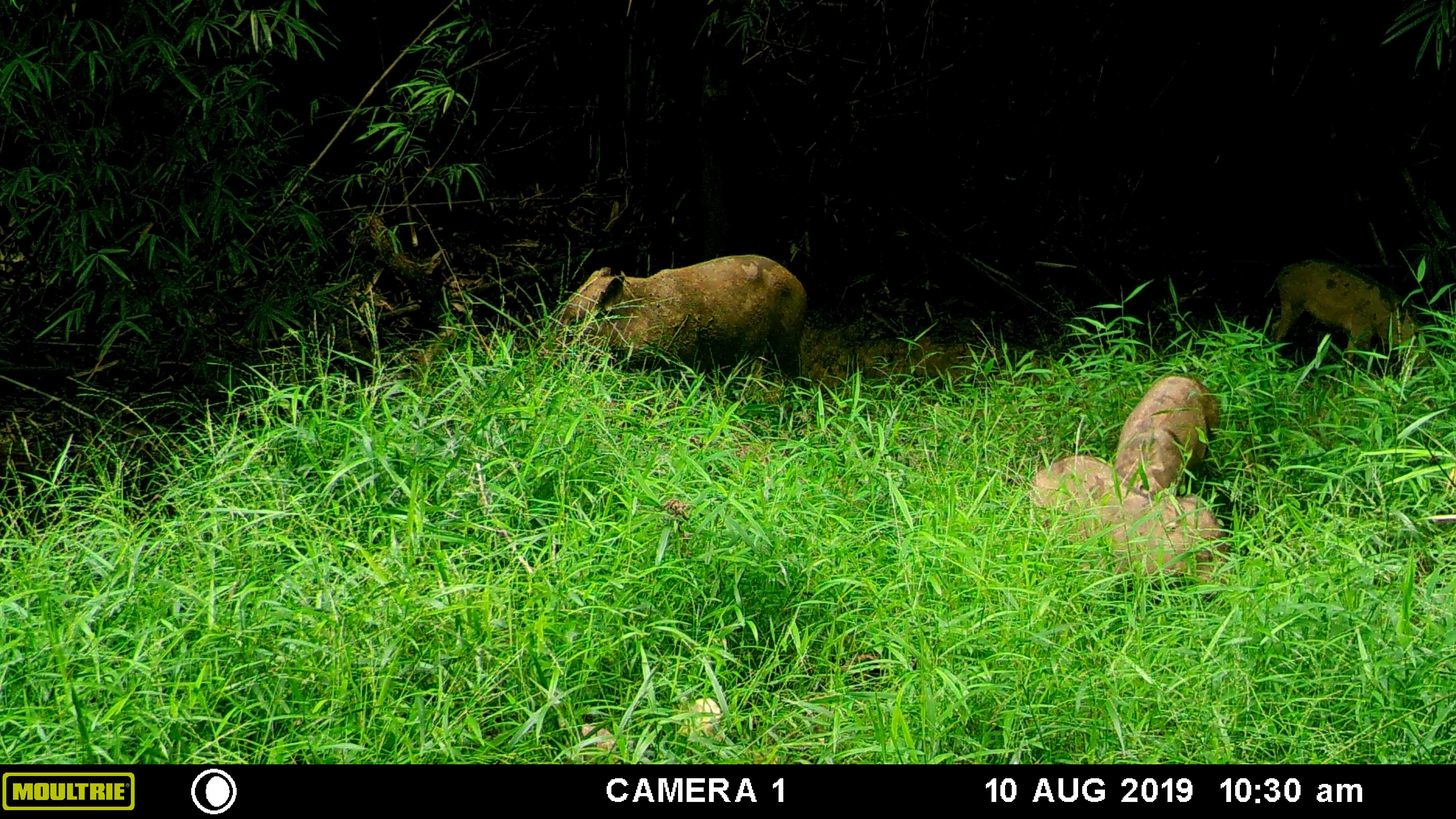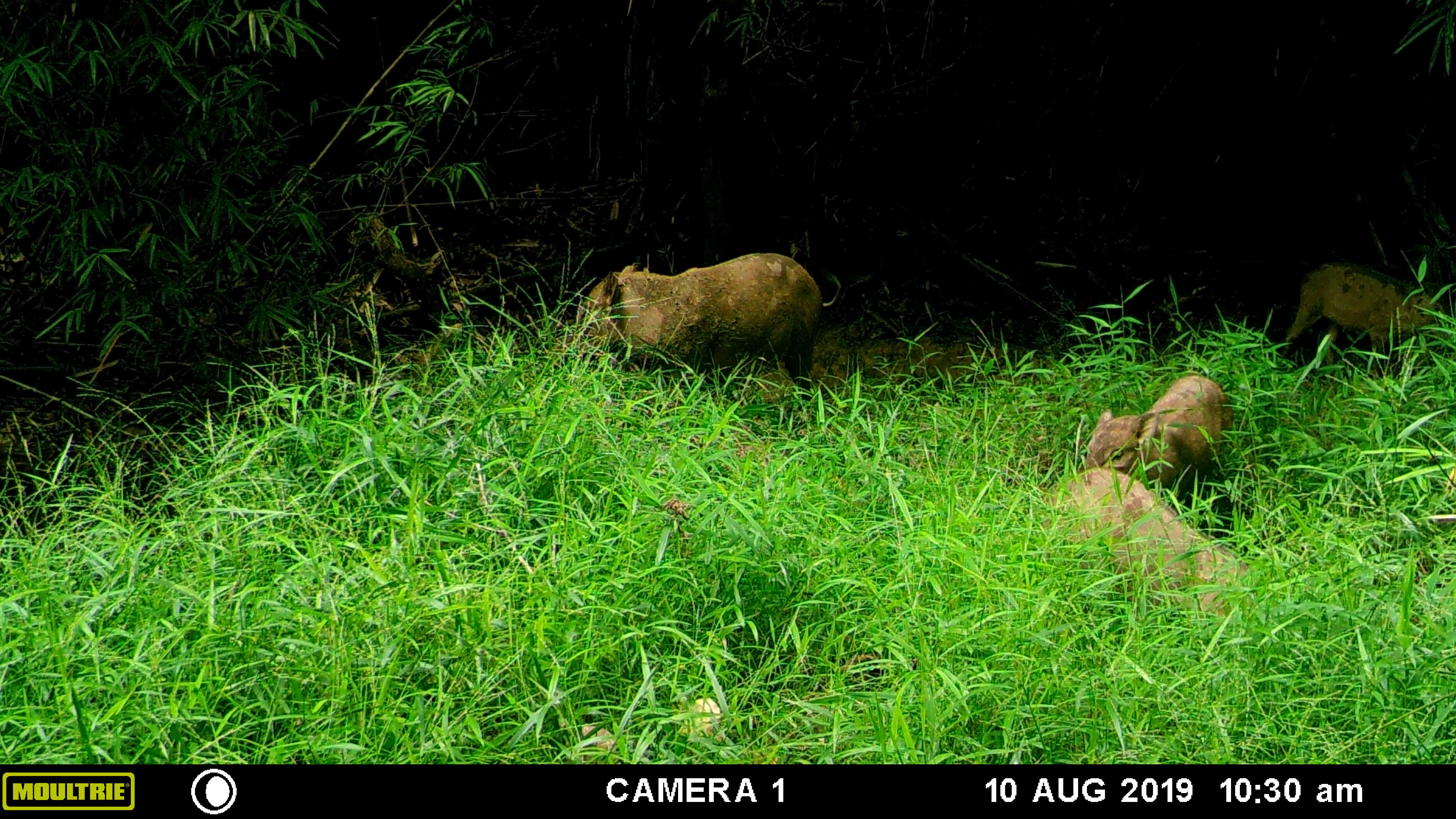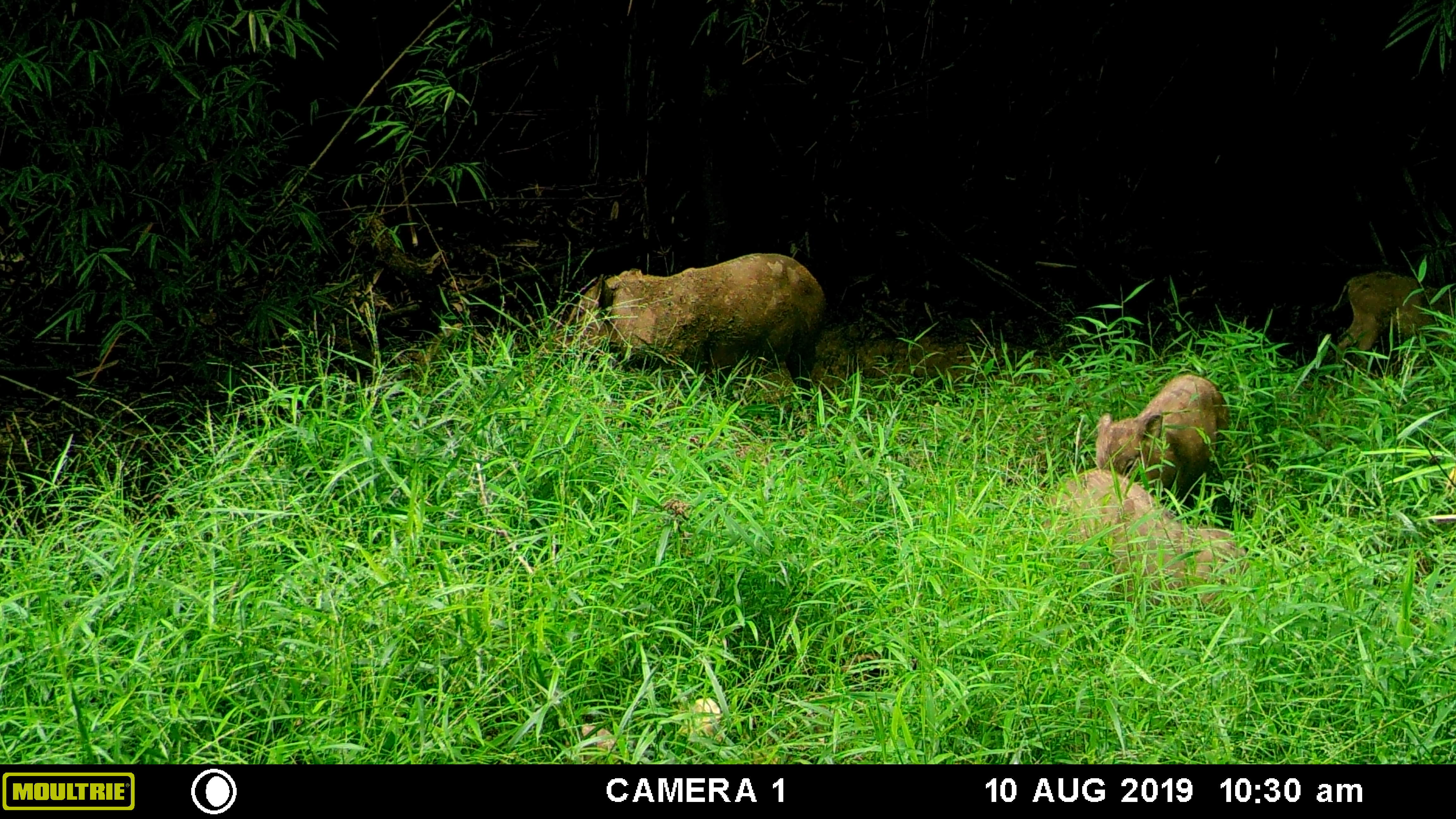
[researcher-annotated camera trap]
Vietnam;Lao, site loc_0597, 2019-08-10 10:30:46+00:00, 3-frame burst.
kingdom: Animalia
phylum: Chordata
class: Mammalia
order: Artiodactyla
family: Suidae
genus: Sus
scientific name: Sus scrofa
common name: eurasian wild pig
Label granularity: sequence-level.